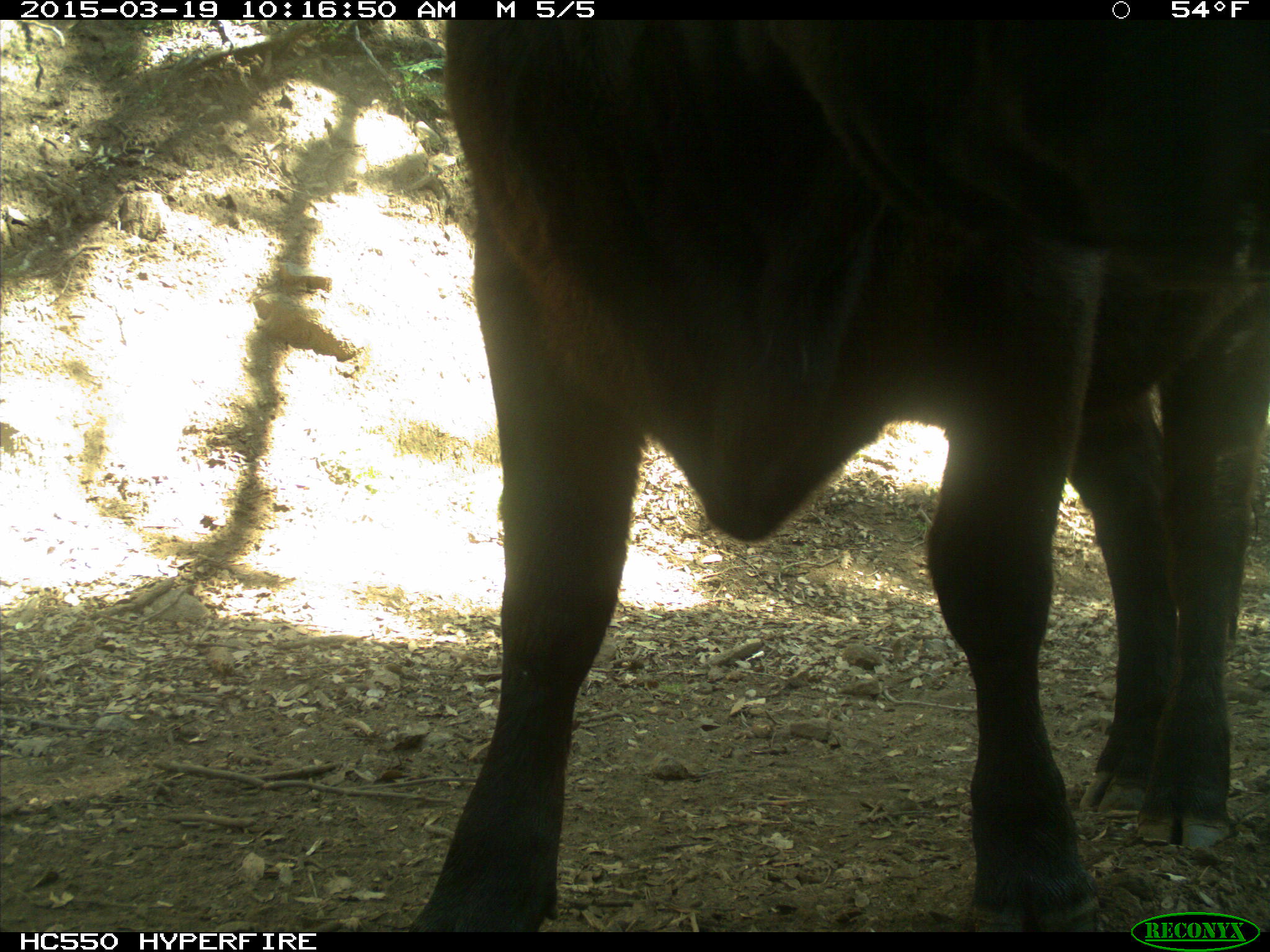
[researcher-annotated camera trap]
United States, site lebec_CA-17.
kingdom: Animalia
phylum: Chordata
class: Mammalia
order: Artiodactyla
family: Bovidae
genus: Bos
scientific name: Bos taurus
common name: domestic cow